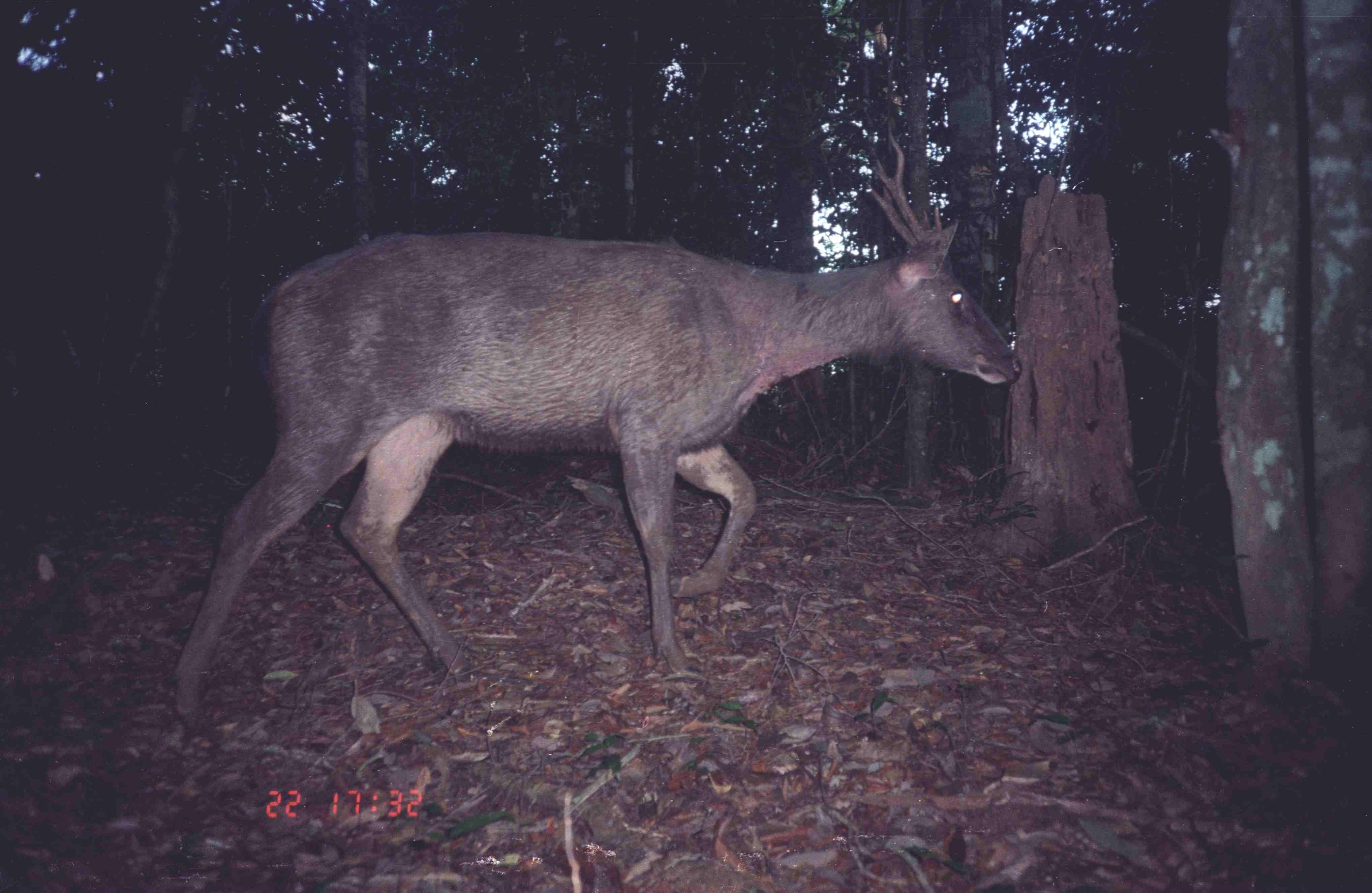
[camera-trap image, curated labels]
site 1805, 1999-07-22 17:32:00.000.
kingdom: Animalia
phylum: Chordata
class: Mammalia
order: Artiodactyla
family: Cervidae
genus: Rusa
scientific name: Rusa unicolor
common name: sambar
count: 1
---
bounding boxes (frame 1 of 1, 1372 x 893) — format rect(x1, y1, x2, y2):
rusa unicolor: rect(171, 118, 1025, 732)